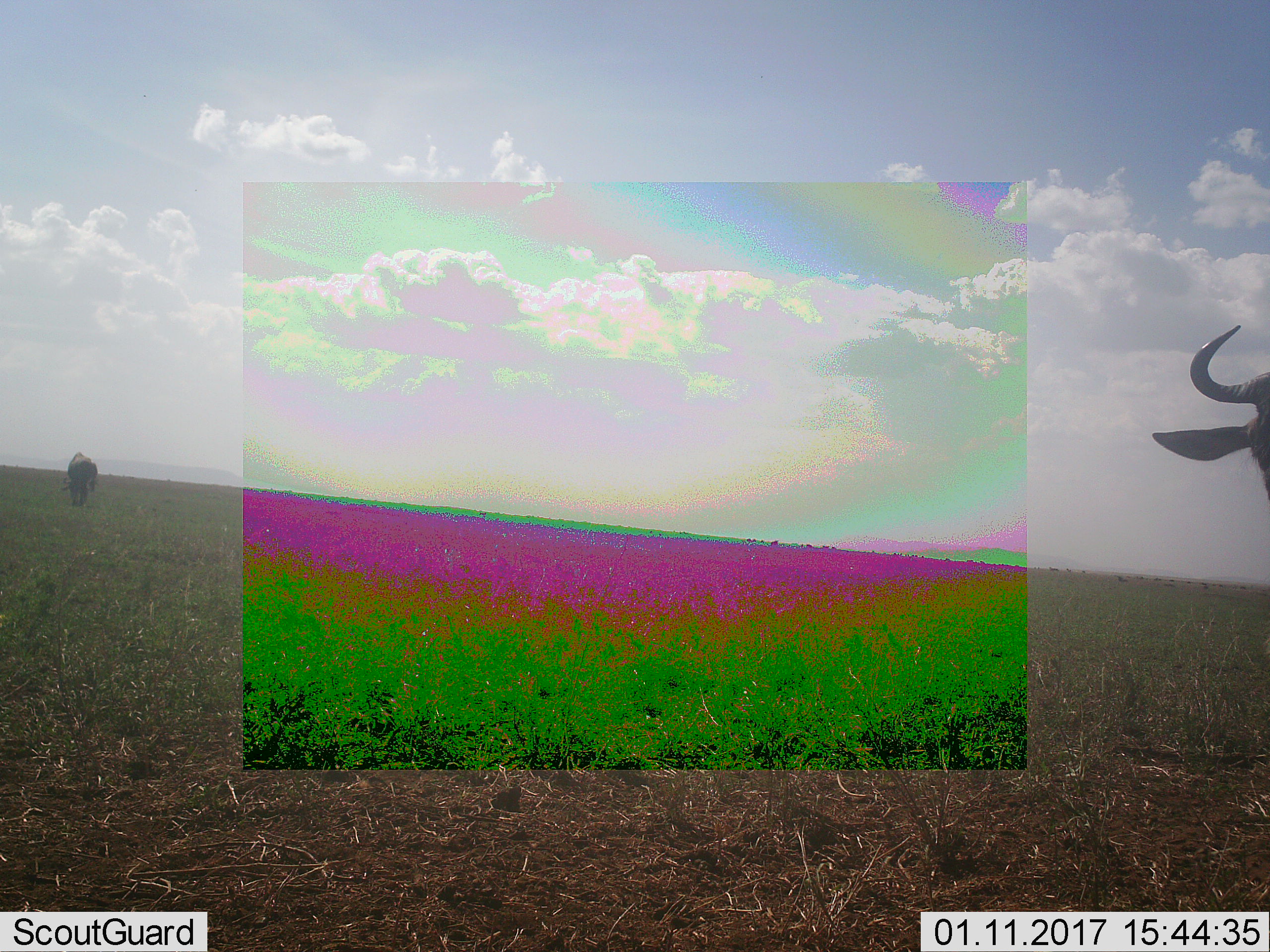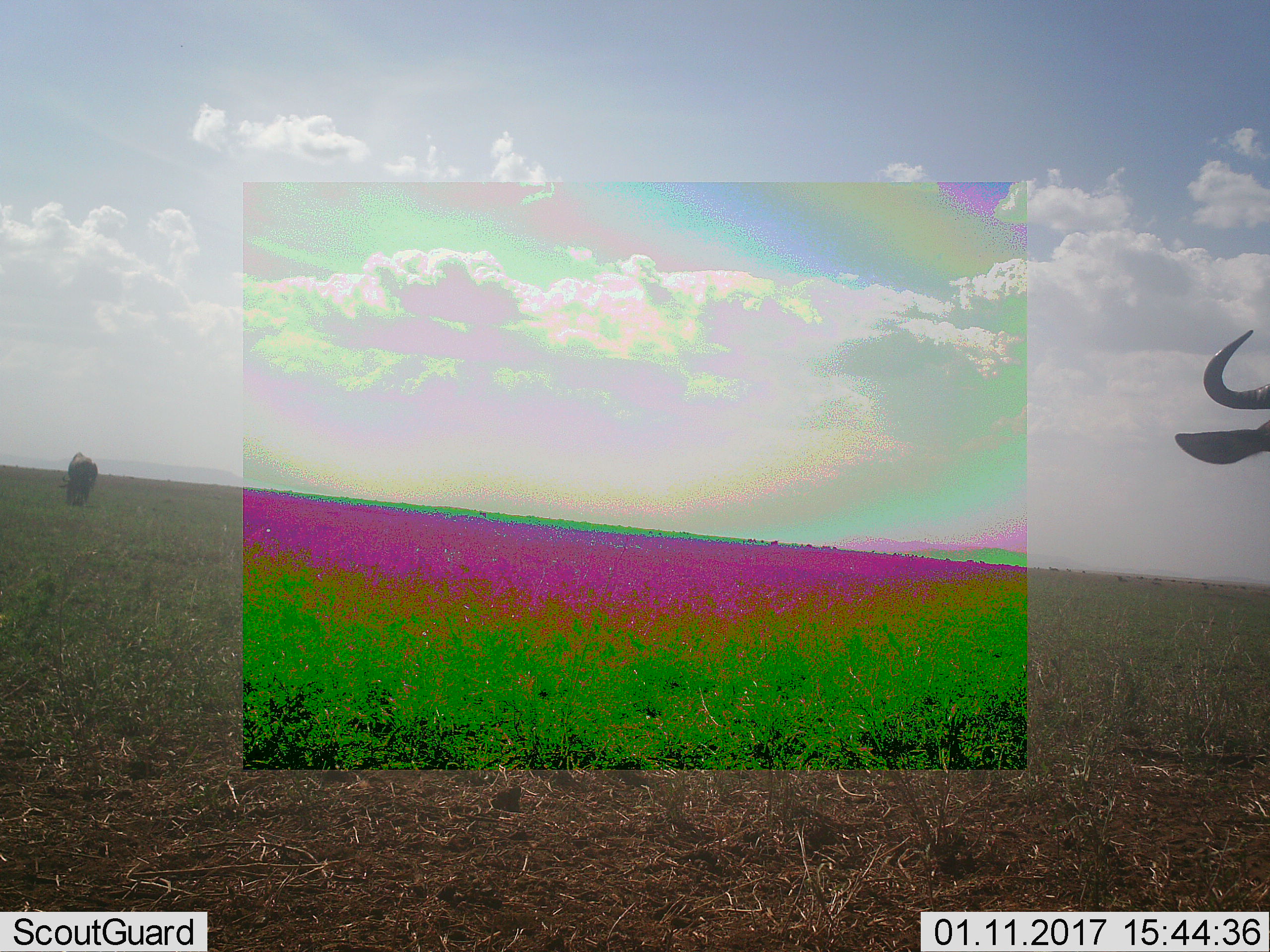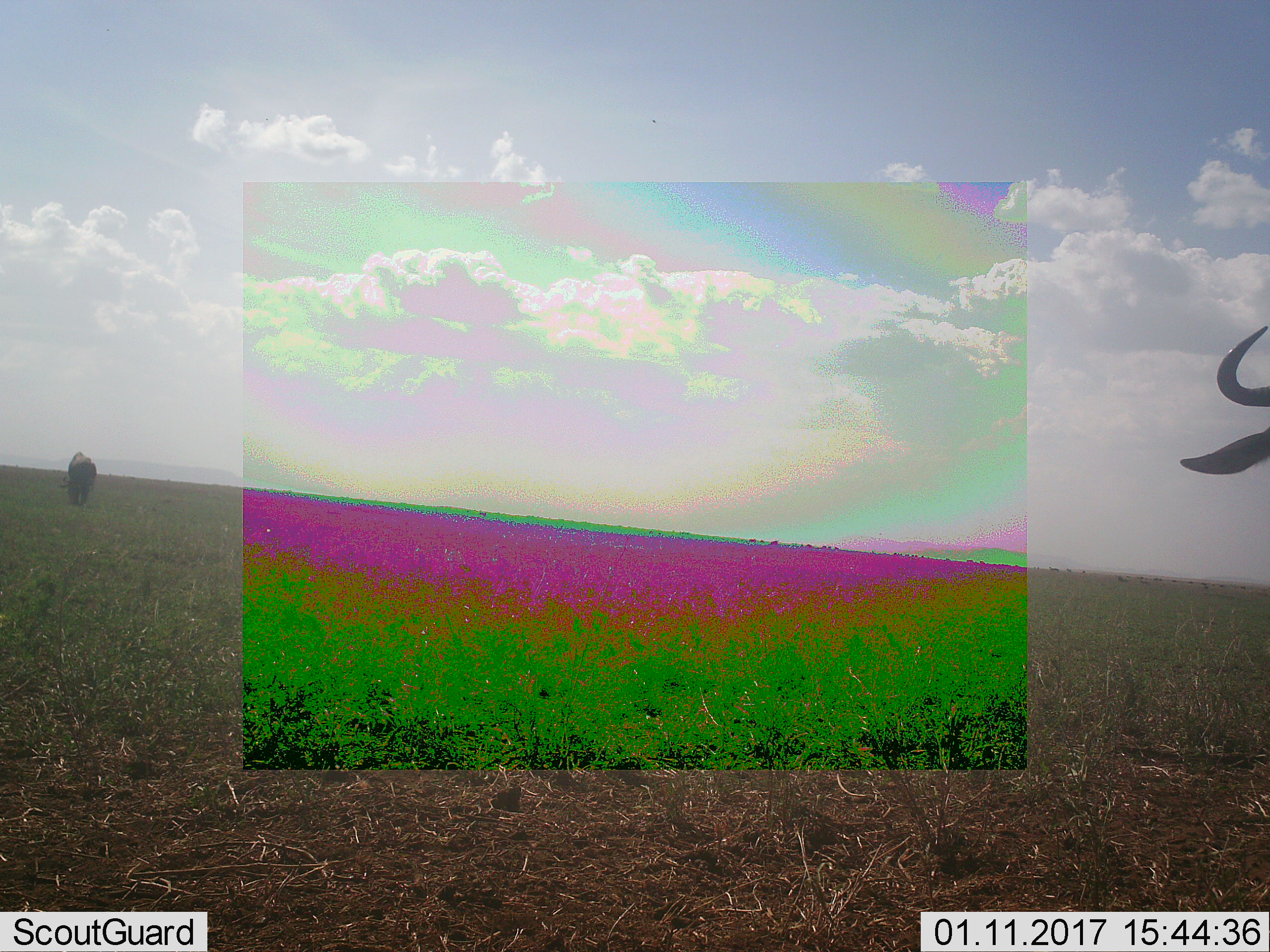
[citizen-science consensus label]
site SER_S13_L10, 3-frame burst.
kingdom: Animalia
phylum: Chordata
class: Mammalia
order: Artiodactyla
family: Bovidae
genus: Connochaetes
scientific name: Connochaetes taurinus taurinus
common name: blue wildebeest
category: wildebeestblue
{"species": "wildebeestblue (blue wildebeest) (Connochaetes taurinus taurinus)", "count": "2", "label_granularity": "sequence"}